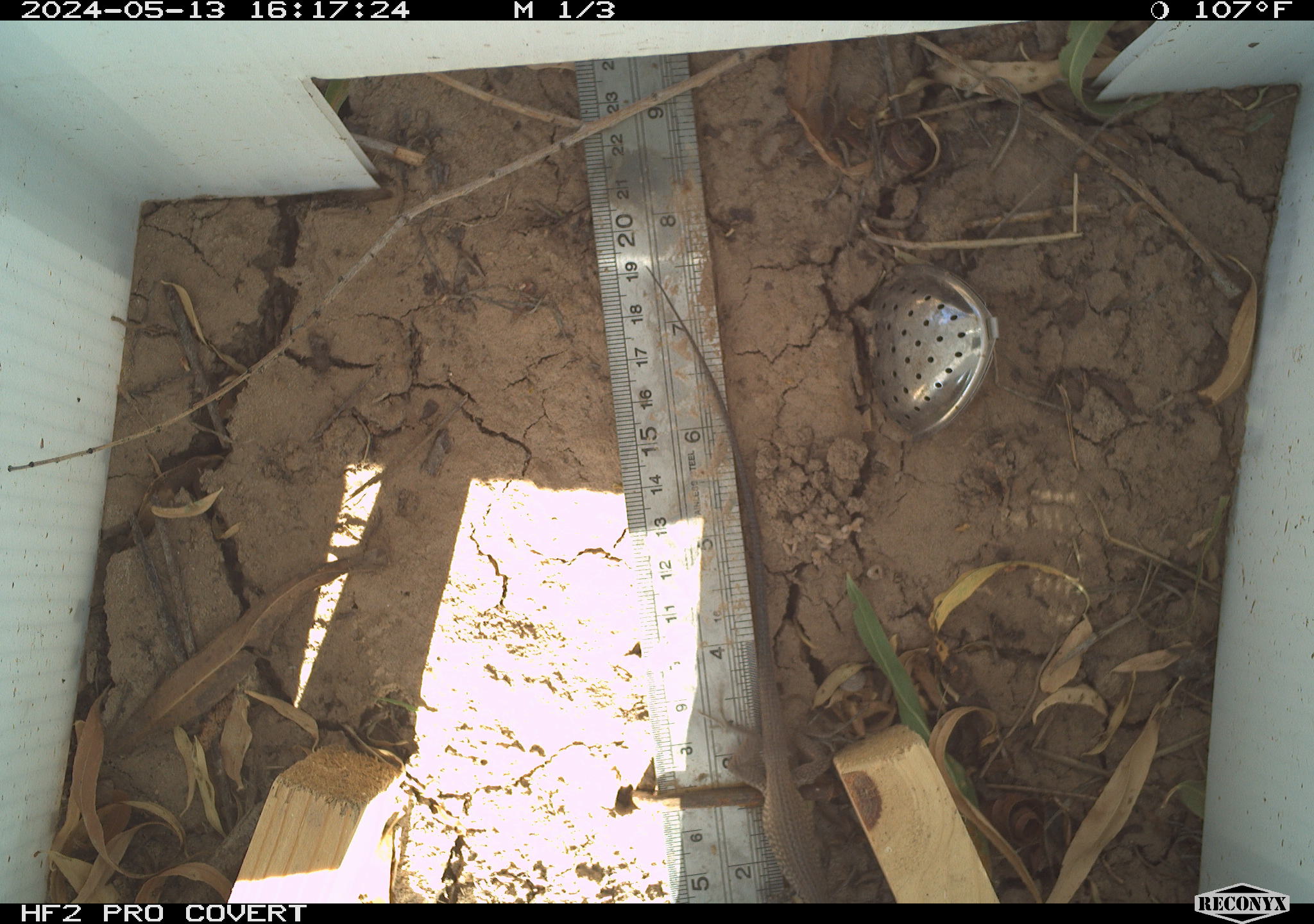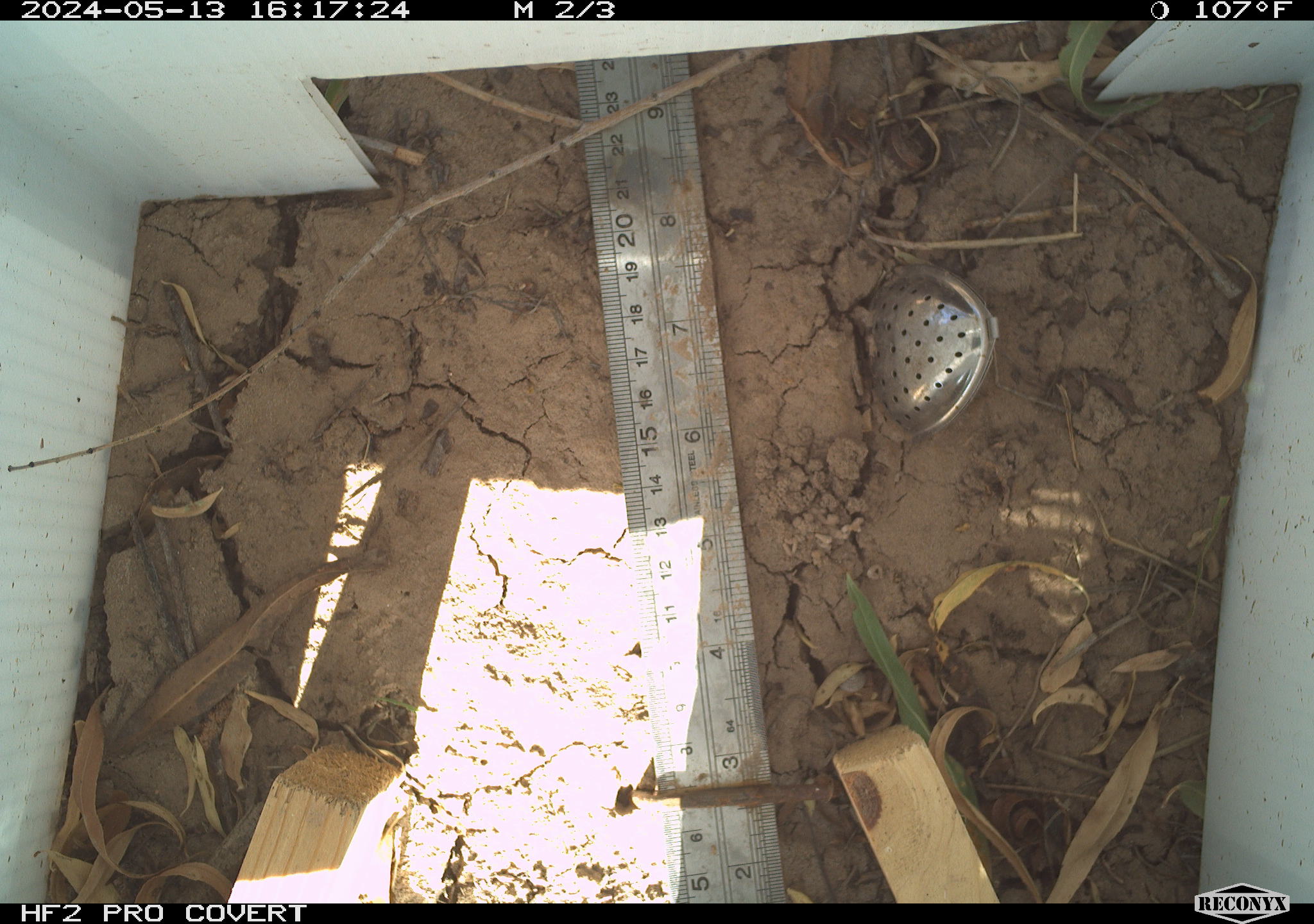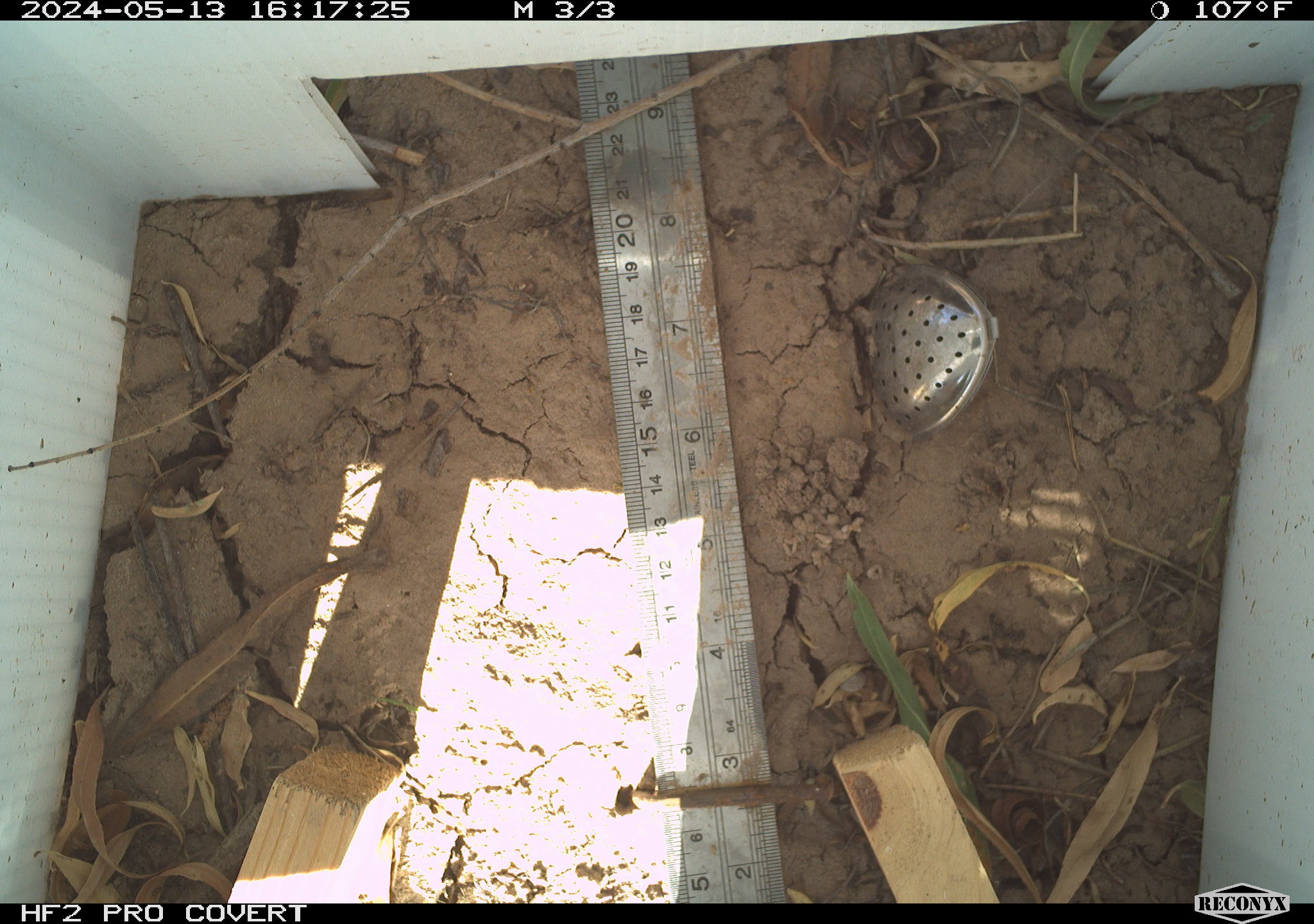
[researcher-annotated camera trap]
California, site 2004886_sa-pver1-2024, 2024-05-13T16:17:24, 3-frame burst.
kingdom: Animalia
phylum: Chordata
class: Reptilia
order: Squamata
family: Teiidae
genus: Aspidoscelis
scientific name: Aspidoscelis tigris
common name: western whiptail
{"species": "western whiptail (Aspidoscelis tigris)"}